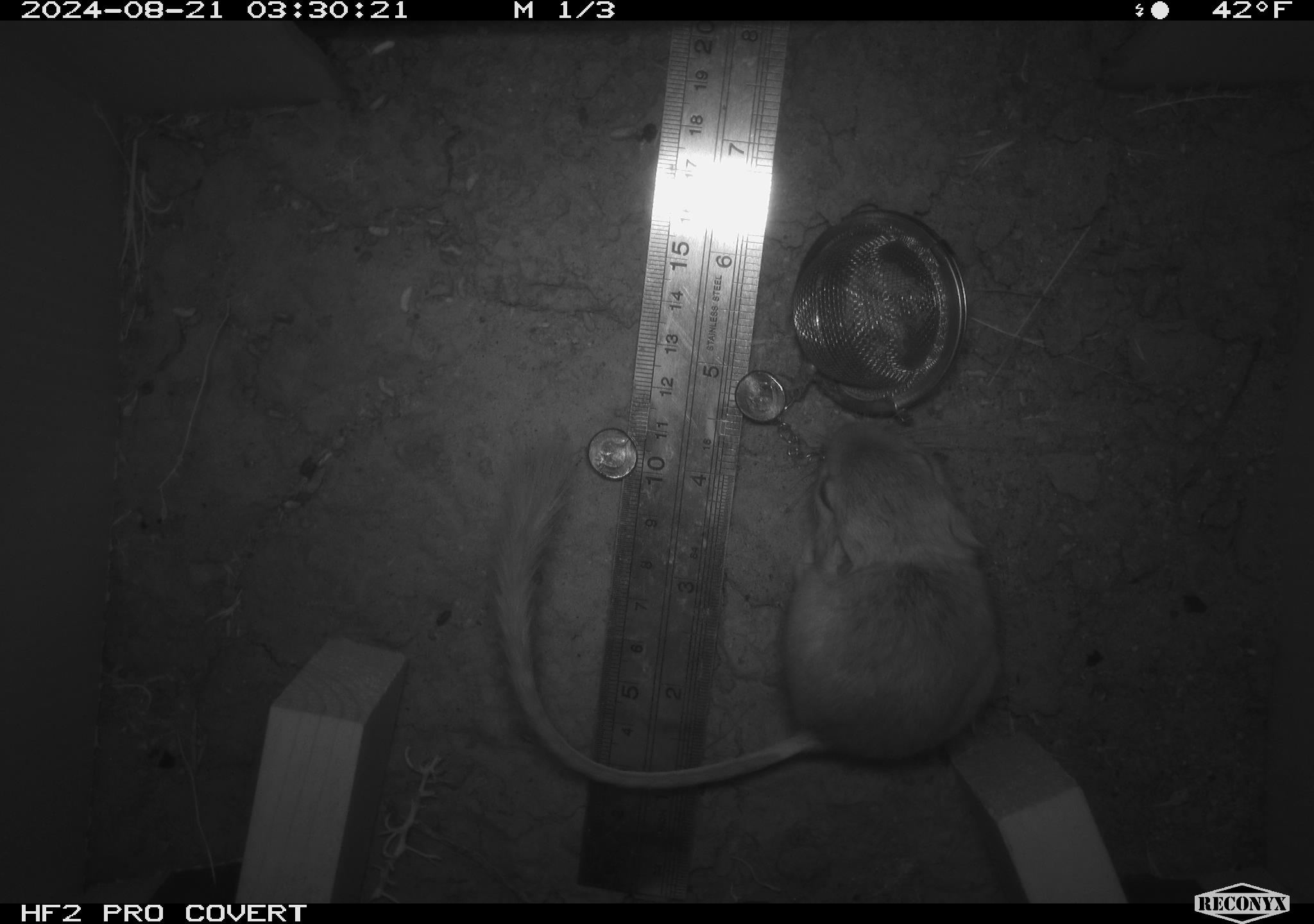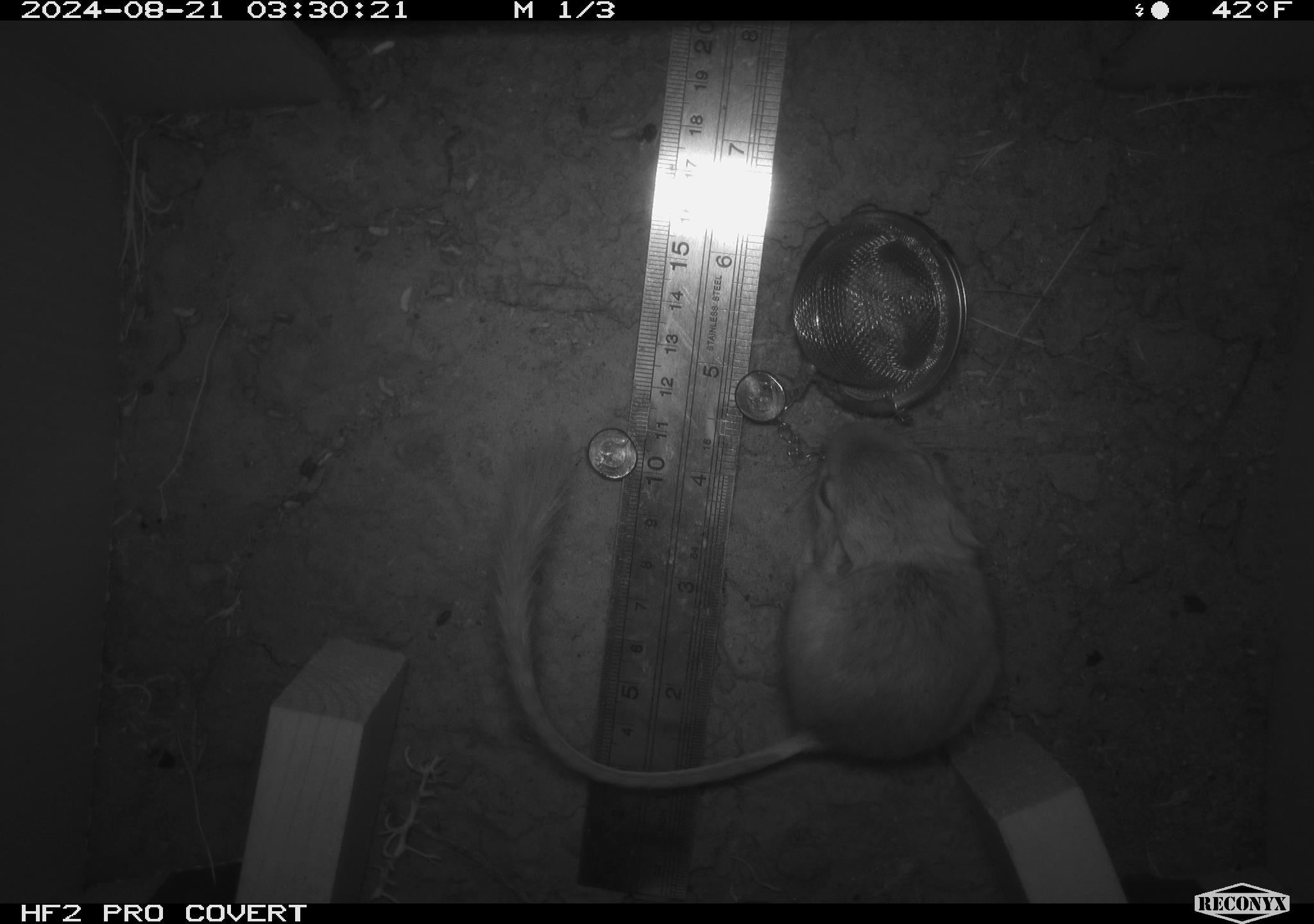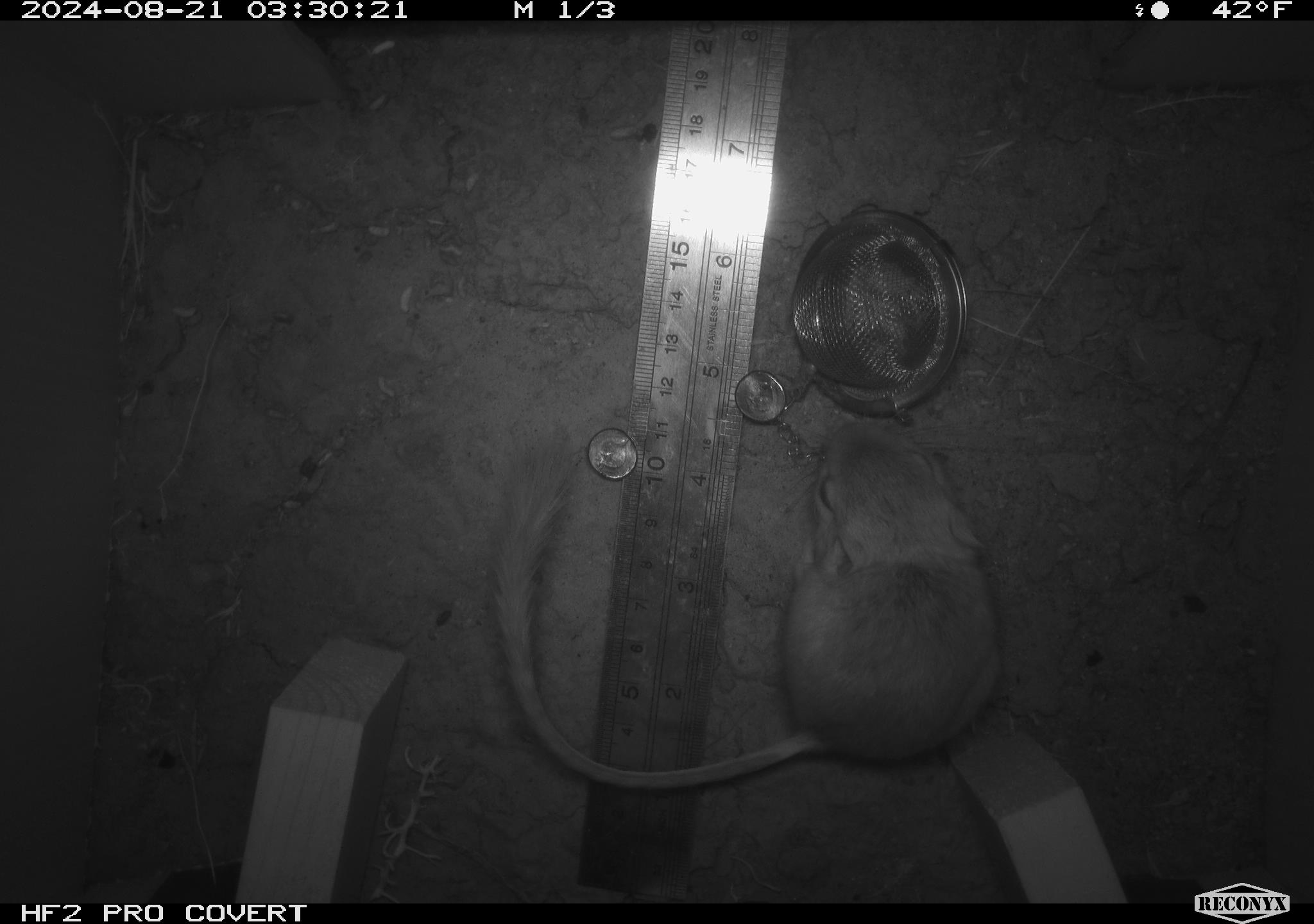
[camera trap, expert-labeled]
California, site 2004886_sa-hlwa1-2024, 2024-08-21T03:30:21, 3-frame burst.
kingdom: Animalia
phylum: Chordata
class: Mammalia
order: Rodentia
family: Heteromyidae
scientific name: Heteromyidae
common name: kangaroo rats and pocket mice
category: heteromyidae family